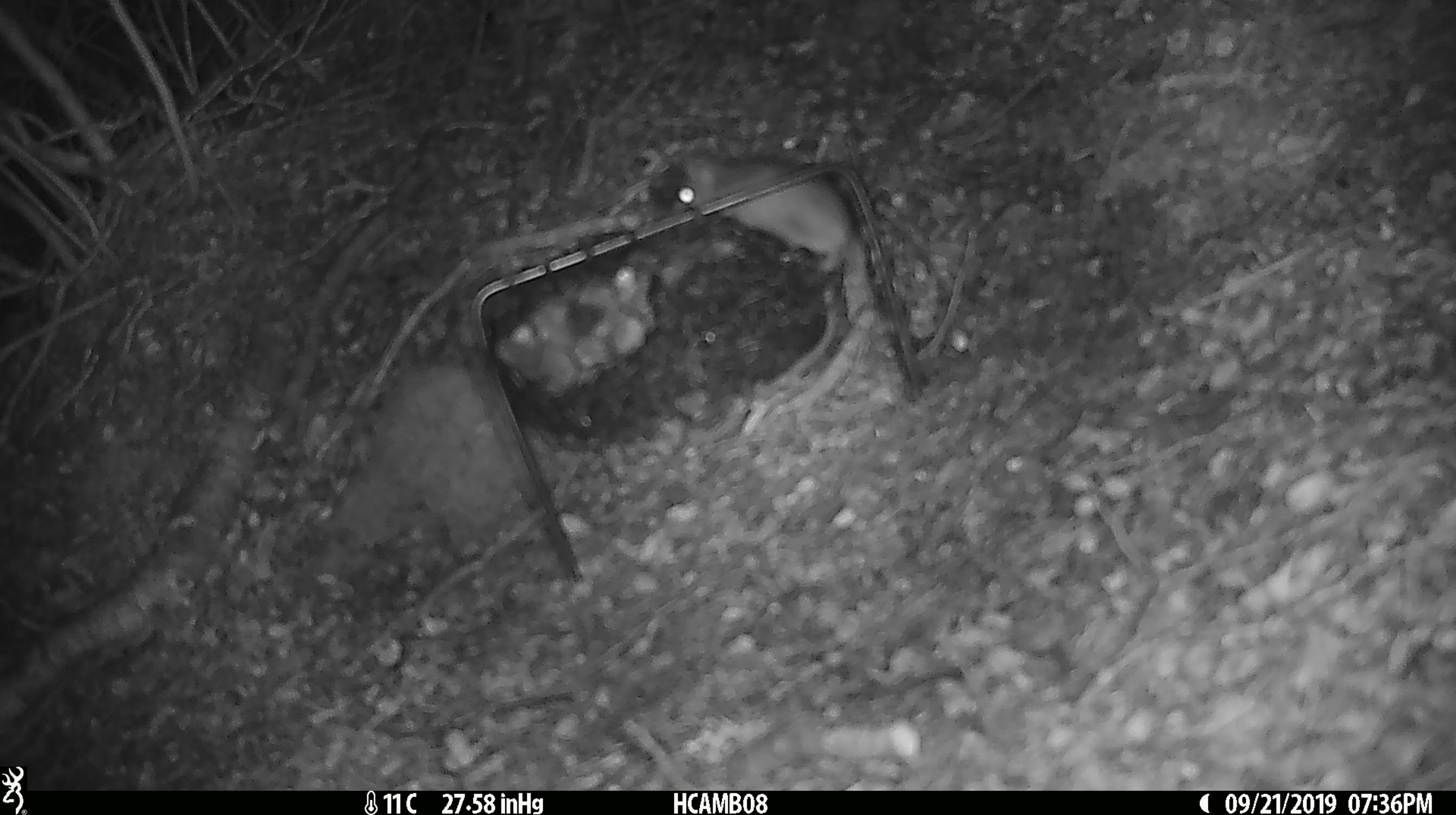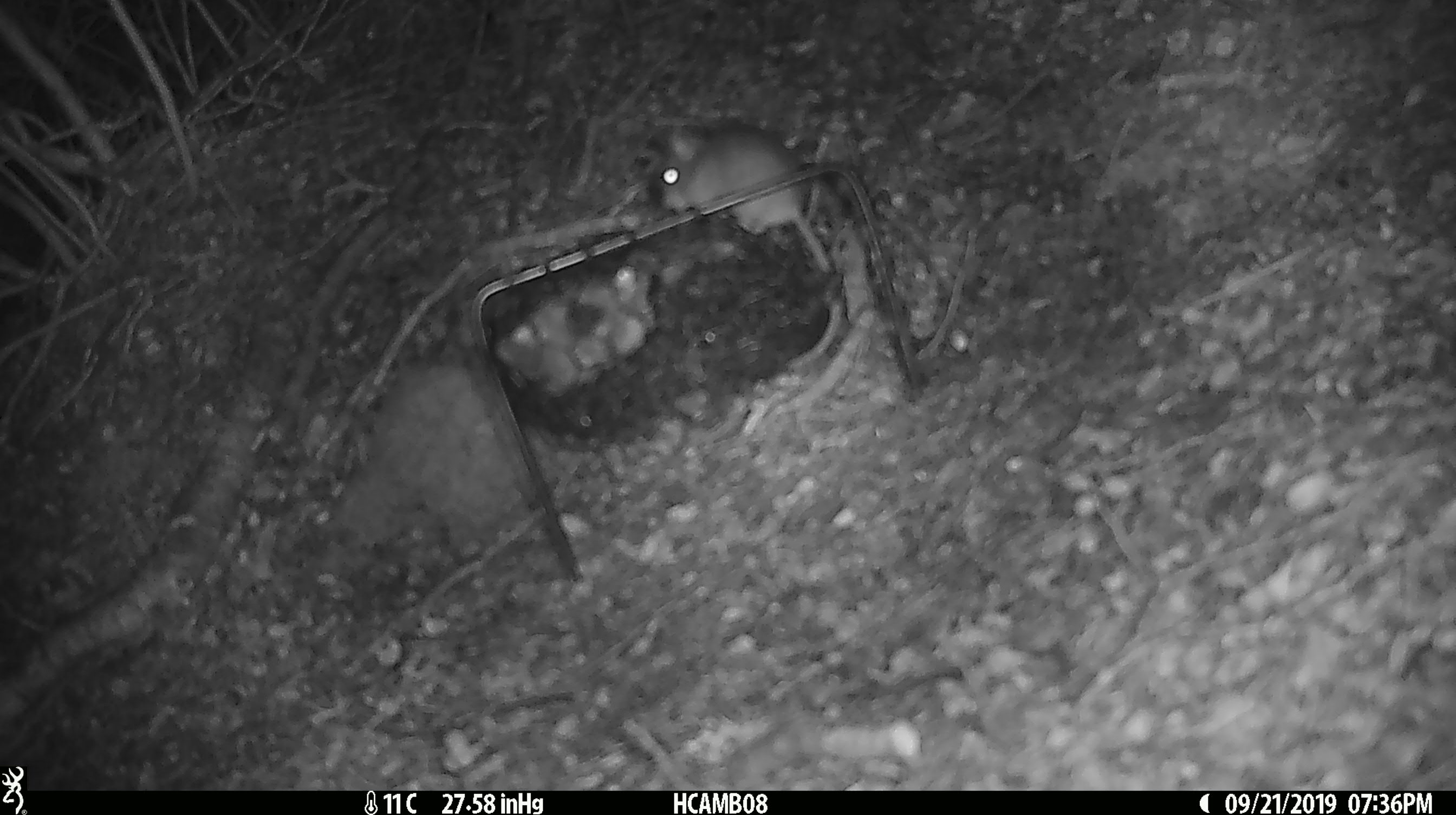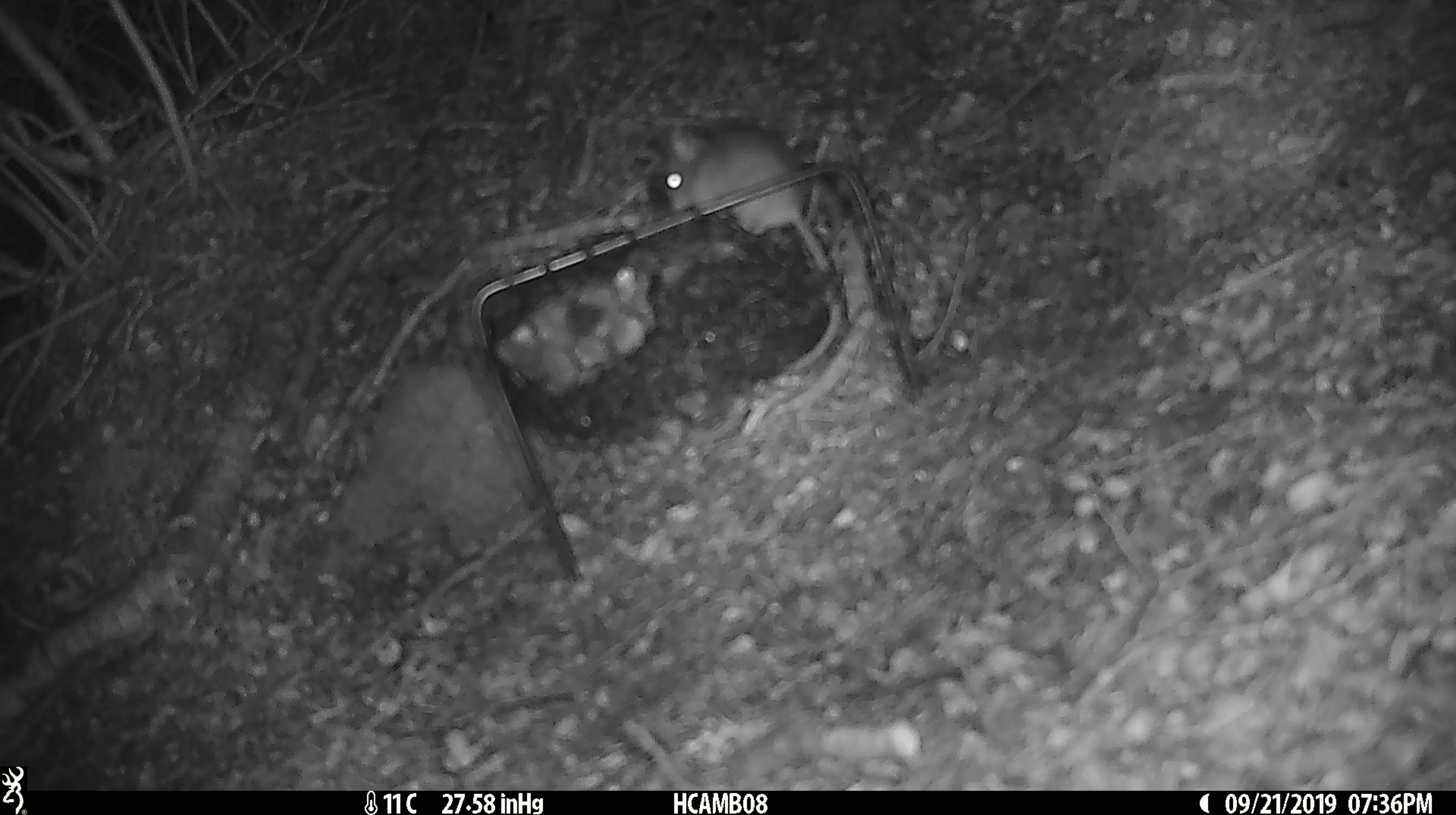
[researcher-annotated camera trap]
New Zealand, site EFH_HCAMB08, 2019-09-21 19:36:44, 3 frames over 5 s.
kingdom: Animalia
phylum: Chordata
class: Mammalia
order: Rodentia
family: Muridae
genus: Mus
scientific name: Mus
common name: mouse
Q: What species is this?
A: Mouse (Mus).